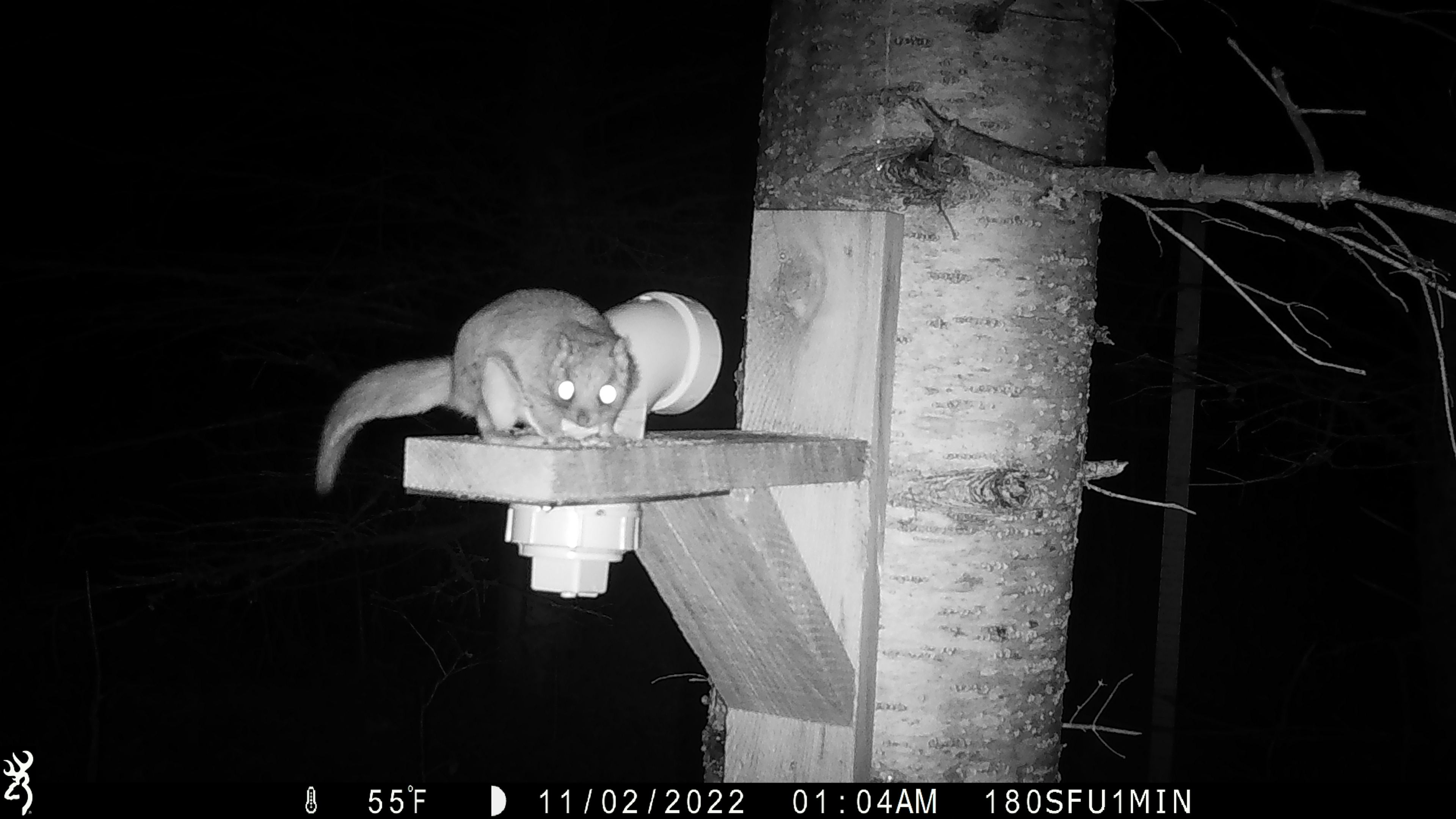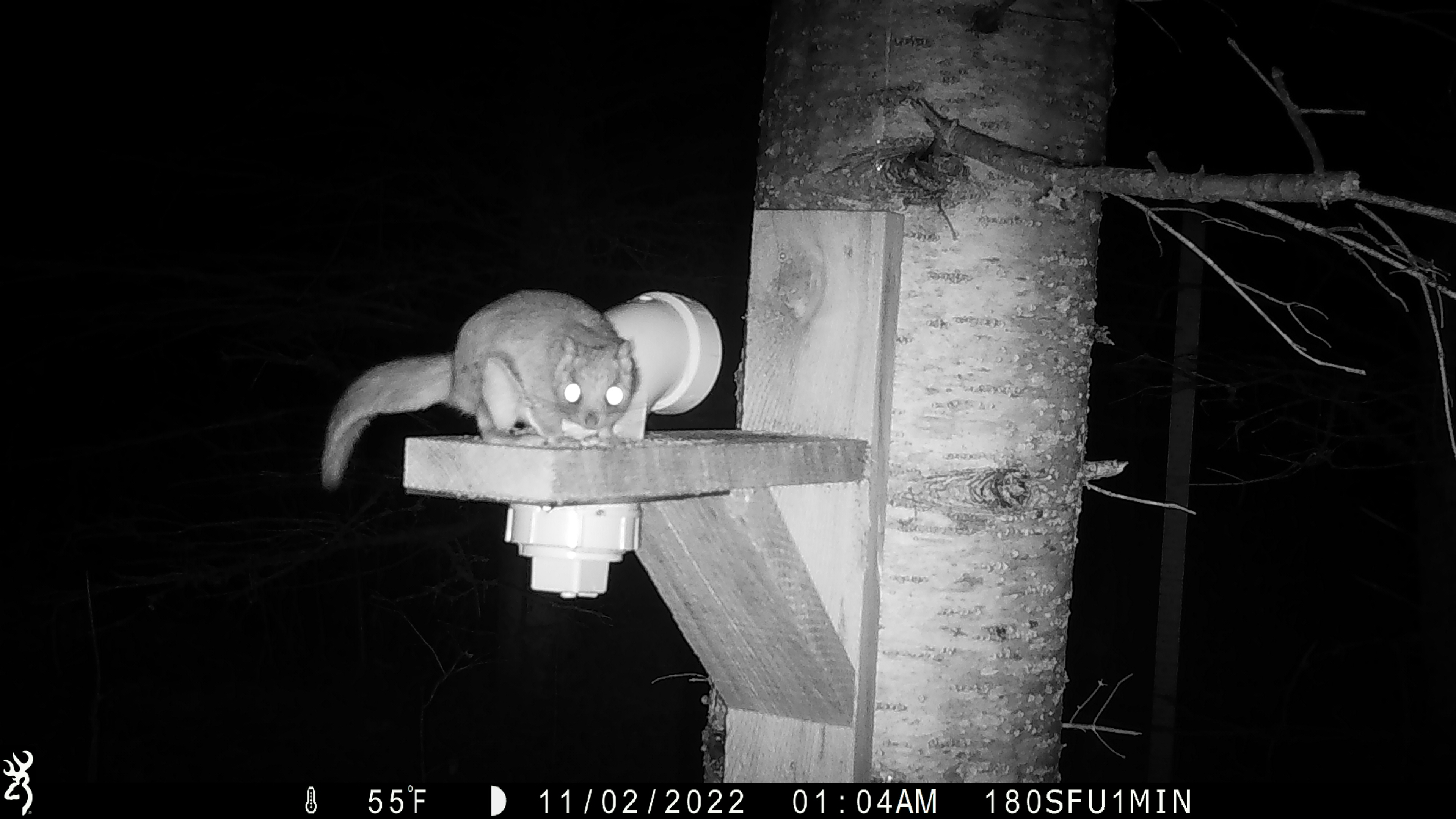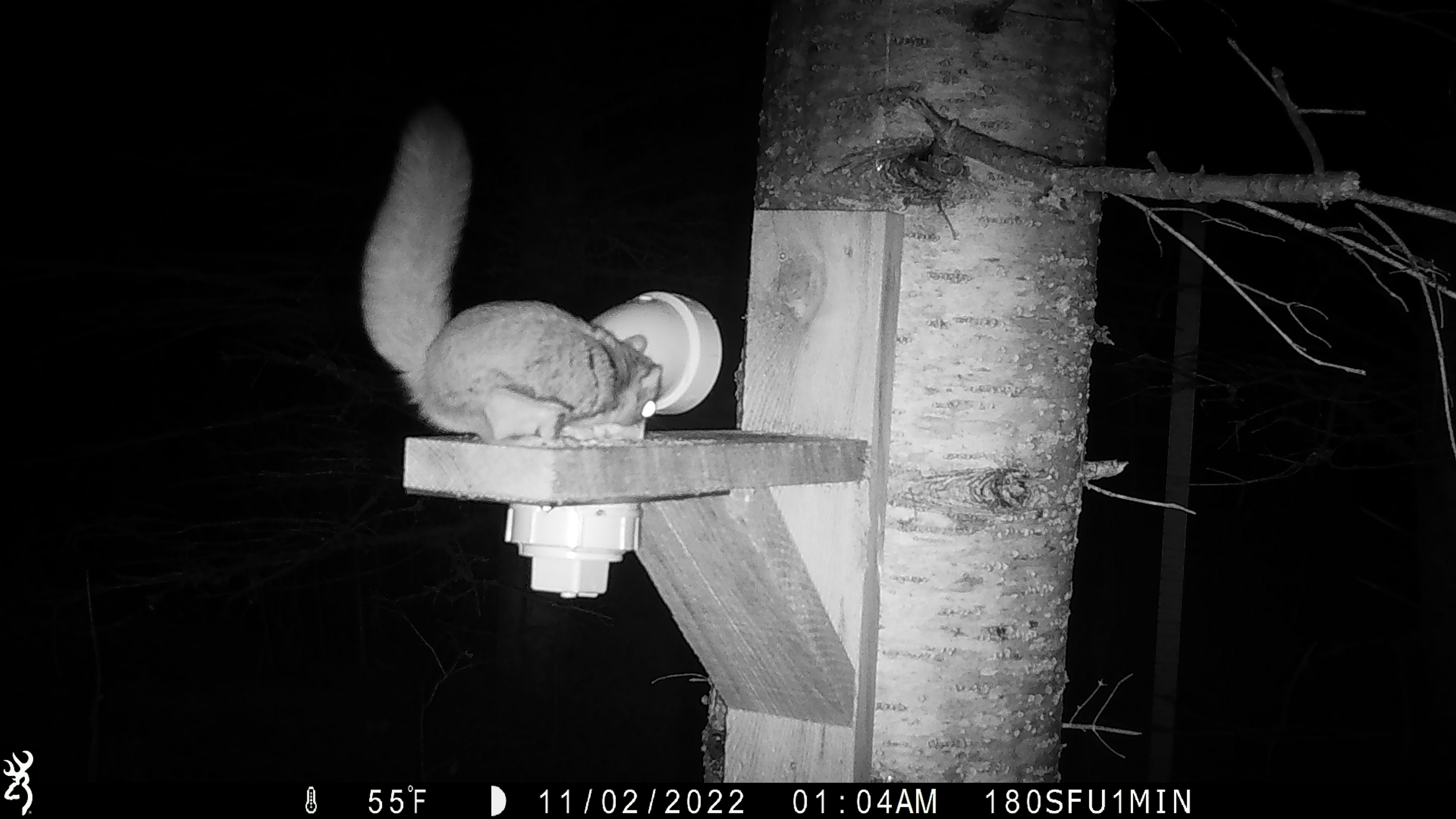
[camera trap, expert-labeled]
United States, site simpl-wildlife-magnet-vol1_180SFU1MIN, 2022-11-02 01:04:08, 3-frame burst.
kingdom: Animalia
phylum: Chordata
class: Mammalia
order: Rodentia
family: Sciuridae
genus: Glaucomys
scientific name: Glaucomys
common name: flying squirrel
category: flying squirrel sp.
Flying squirrel sp. (flying squirrel) (Glaucomys).